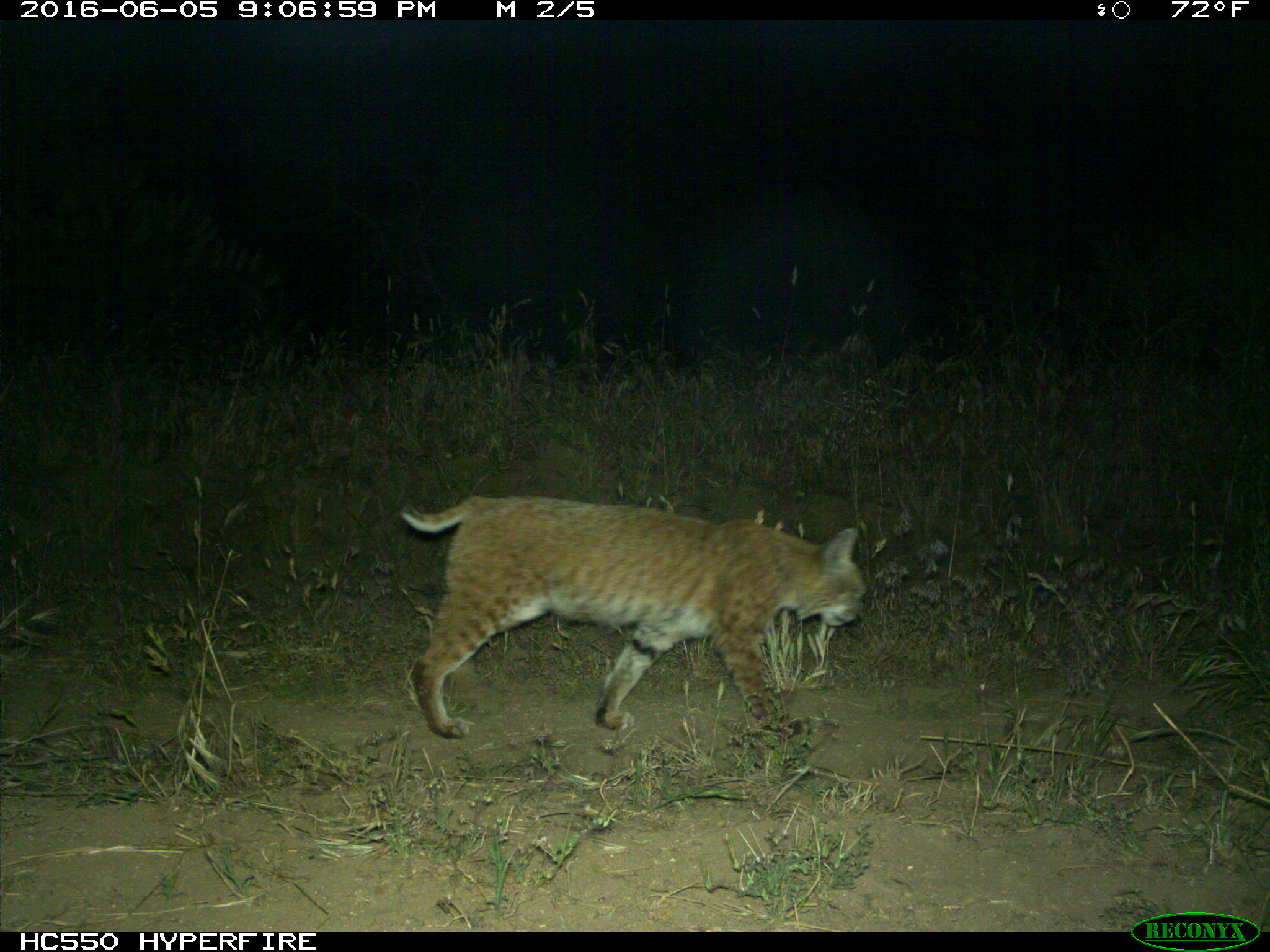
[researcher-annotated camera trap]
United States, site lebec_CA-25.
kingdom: Animalia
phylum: Chordata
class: Mammalia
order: Carnivora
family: Felidae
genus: Lynx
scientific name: Lynx rufus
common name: bobcat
Lynx rufus (bobcat).